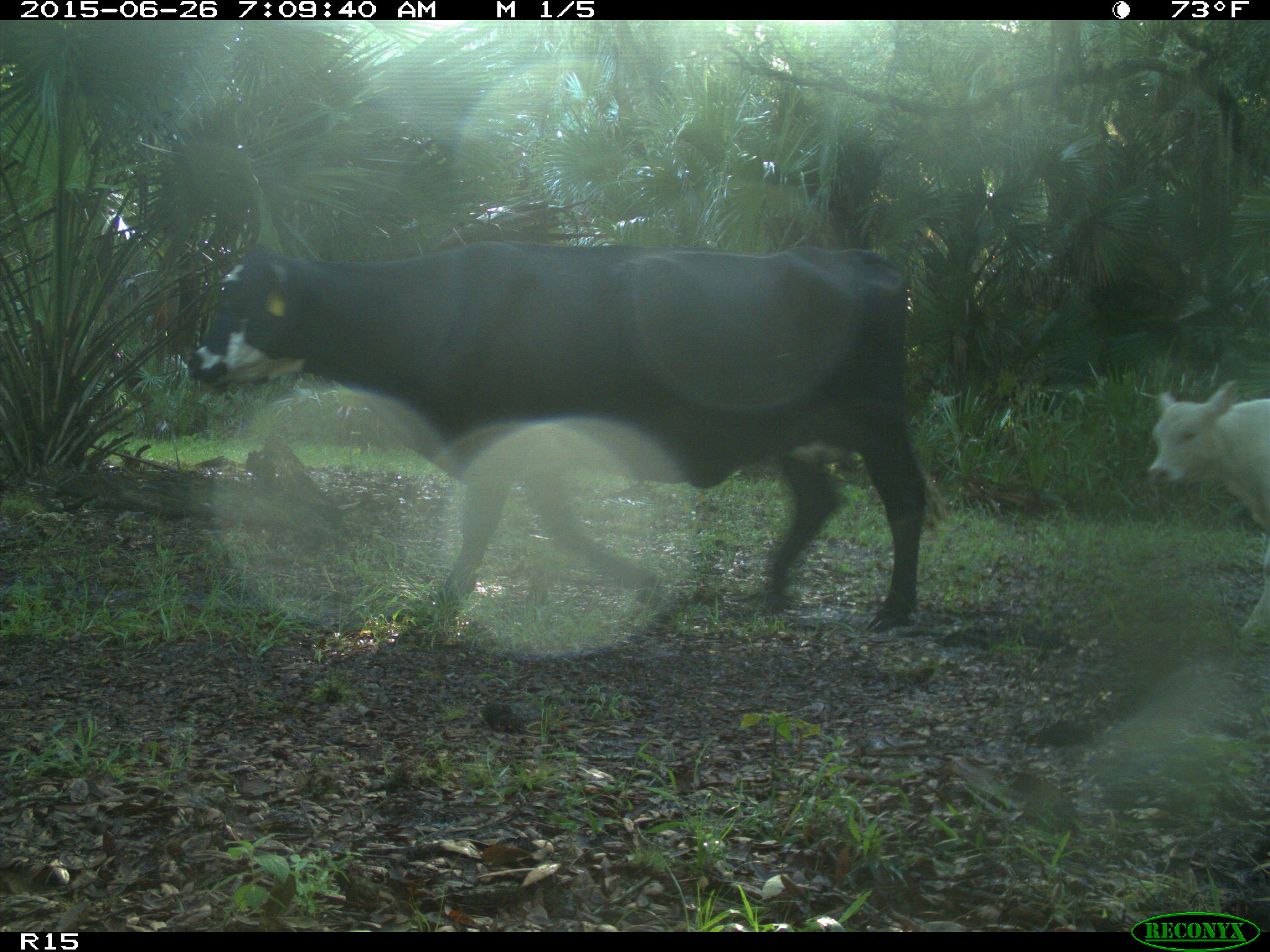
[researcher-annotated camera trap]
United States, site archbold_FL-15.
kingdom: Animalia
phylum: Chordata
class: Mammalia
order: Artiodactyla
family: Bovidae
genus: Bos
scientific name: Bos taurus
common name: domestic cow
Bos taurus (domestic cow).